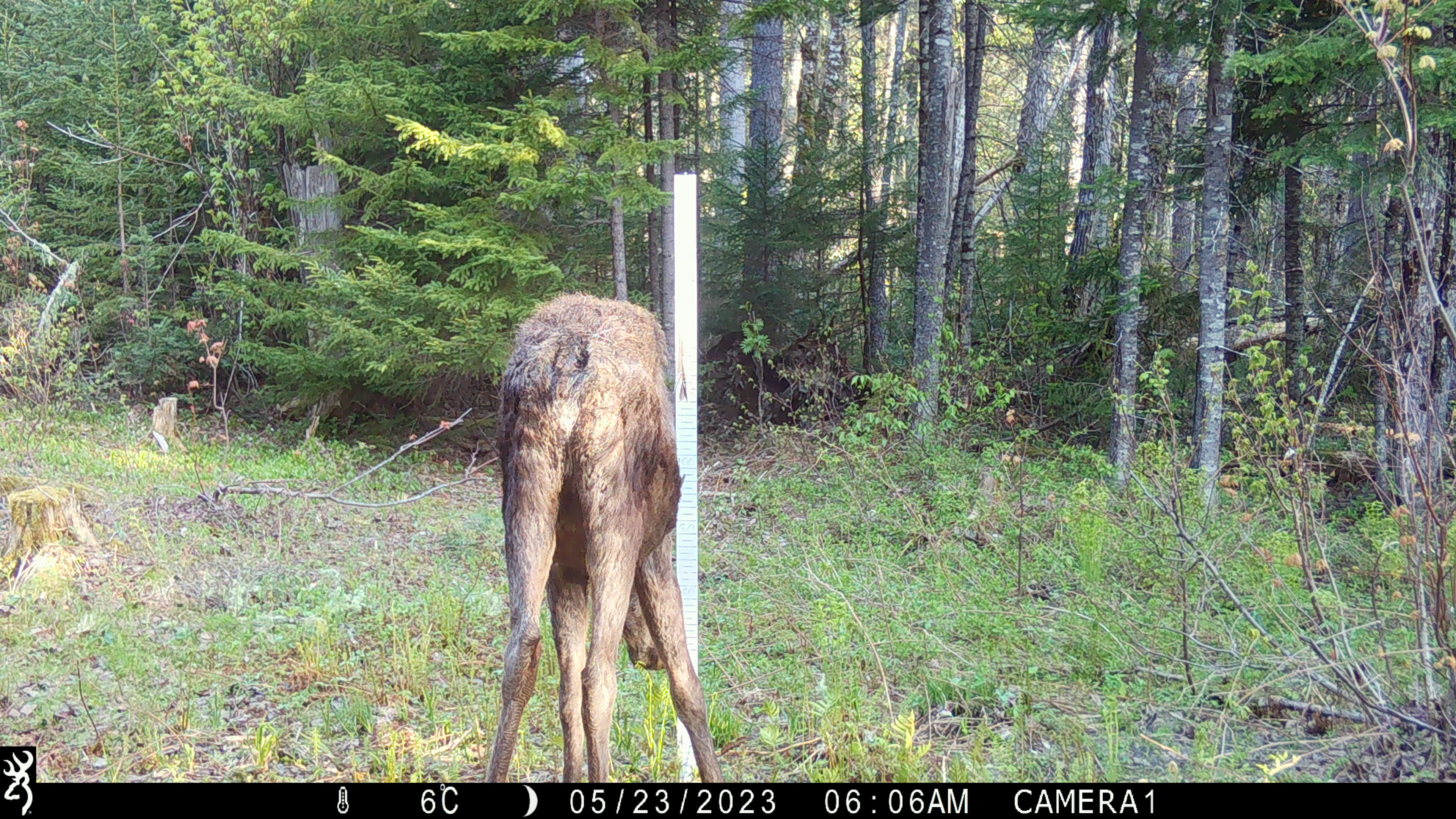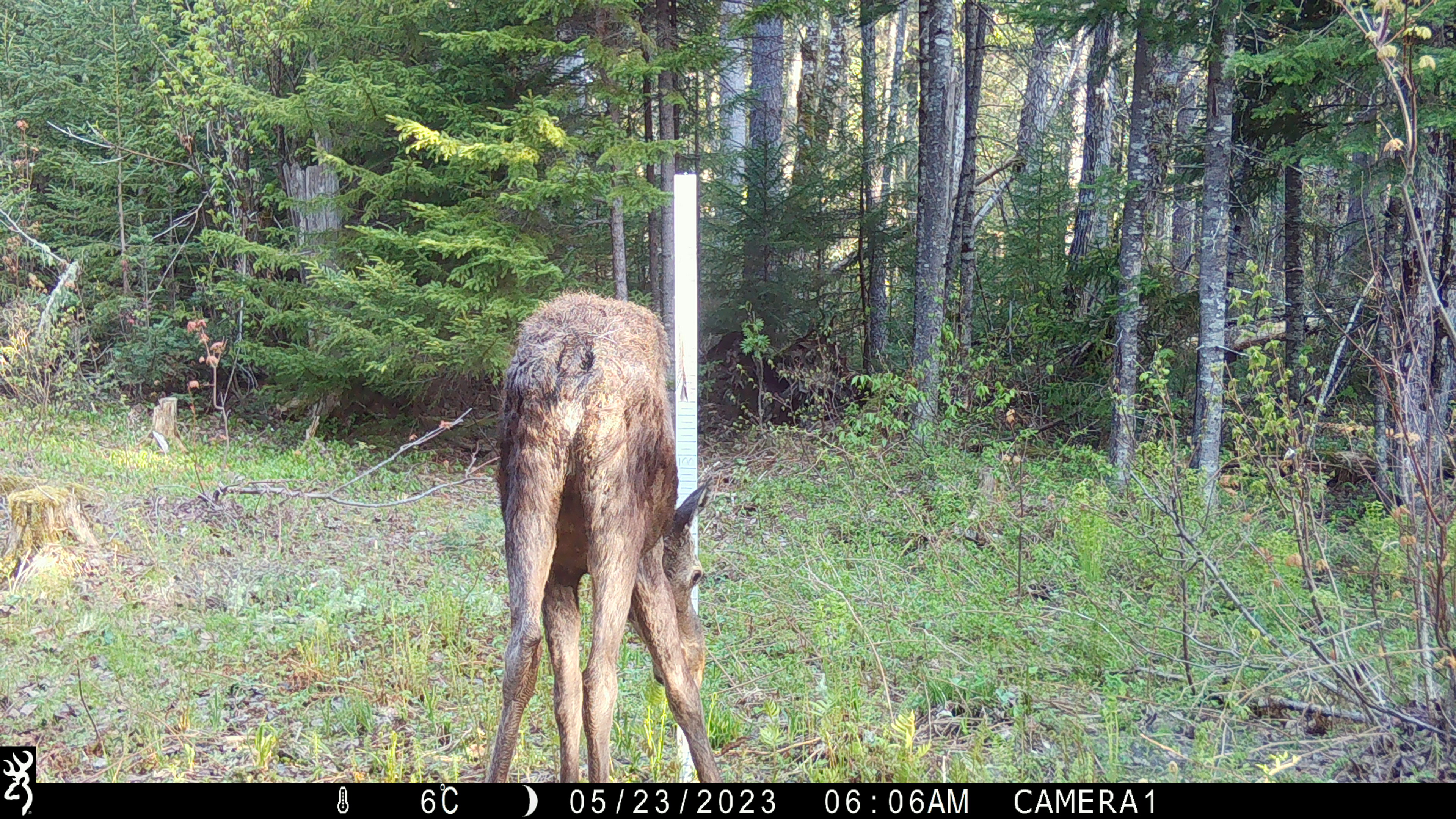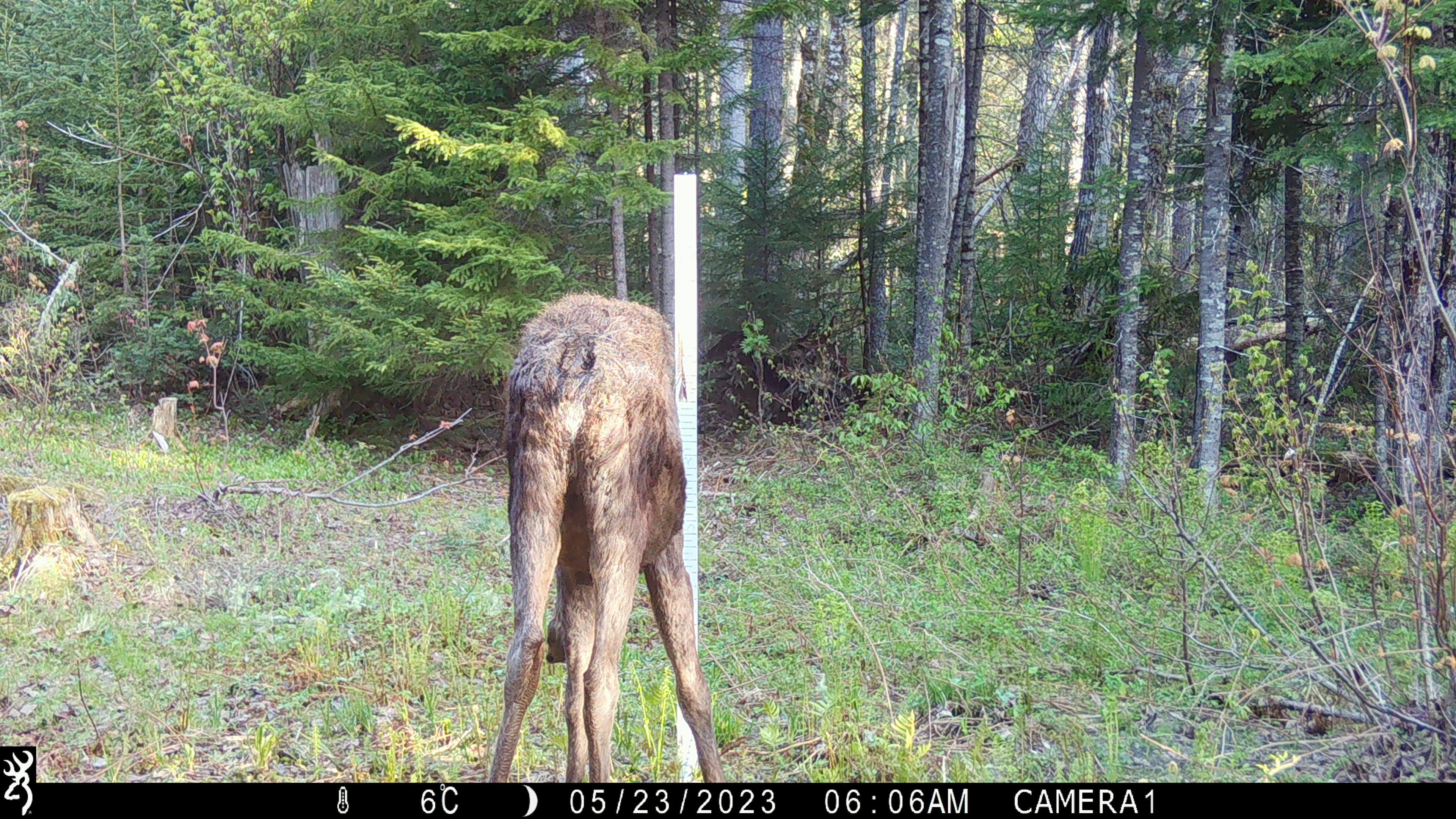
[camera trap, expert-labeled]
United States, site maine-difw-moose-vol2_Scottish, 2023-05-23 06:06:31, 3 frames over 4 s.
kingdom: Animalia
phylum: Chordata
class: Mammalia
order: Artiodactyla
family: Cervidae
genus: Alces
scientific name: Alces alces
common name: moose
Moose (Alces alces).